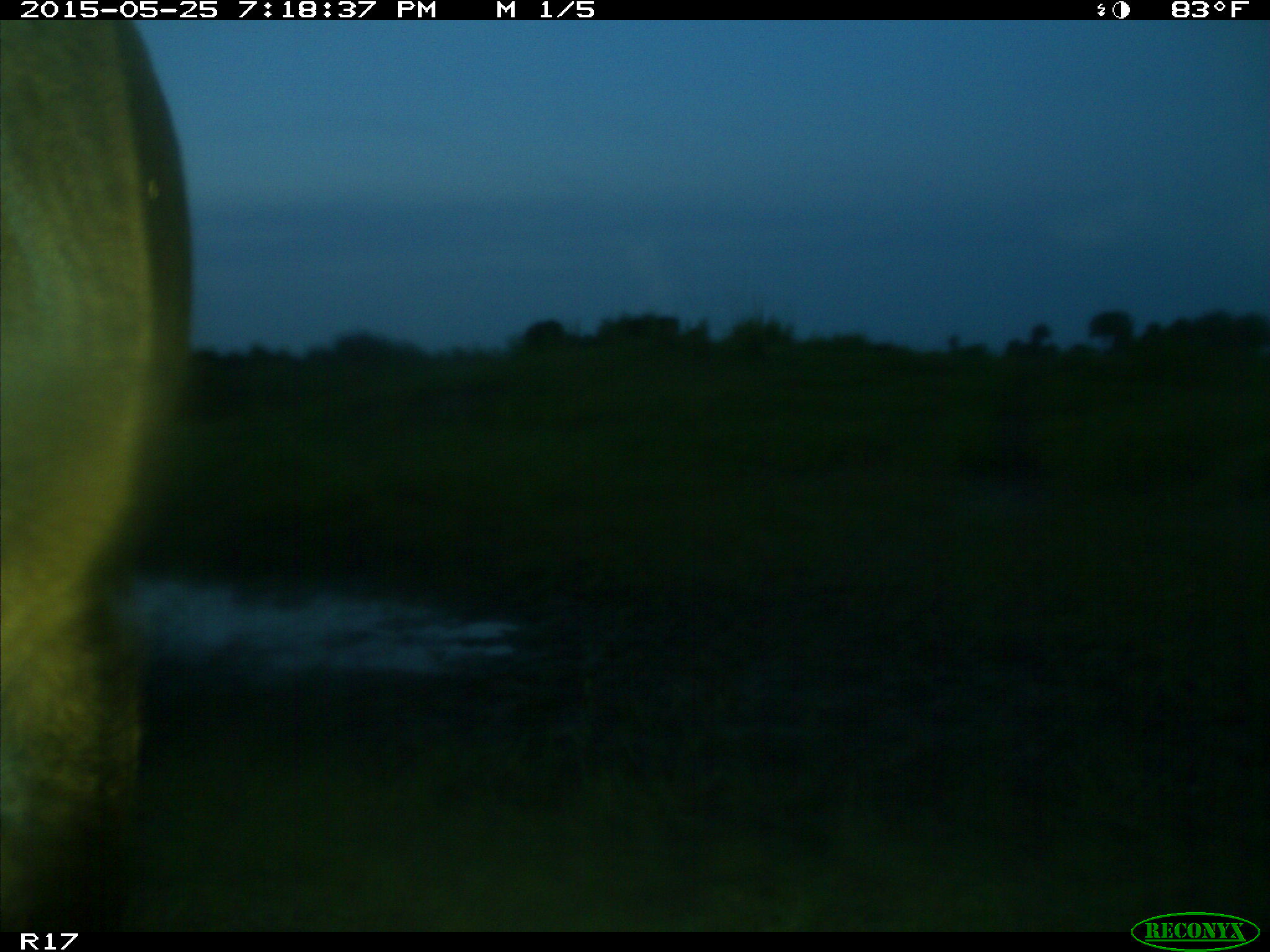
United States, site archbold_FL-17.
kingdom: Animalia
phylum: Chordata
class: Mammalia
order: Artiodactyla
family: Bovidae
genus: Bos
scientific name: Bos taurus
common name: domestic cow